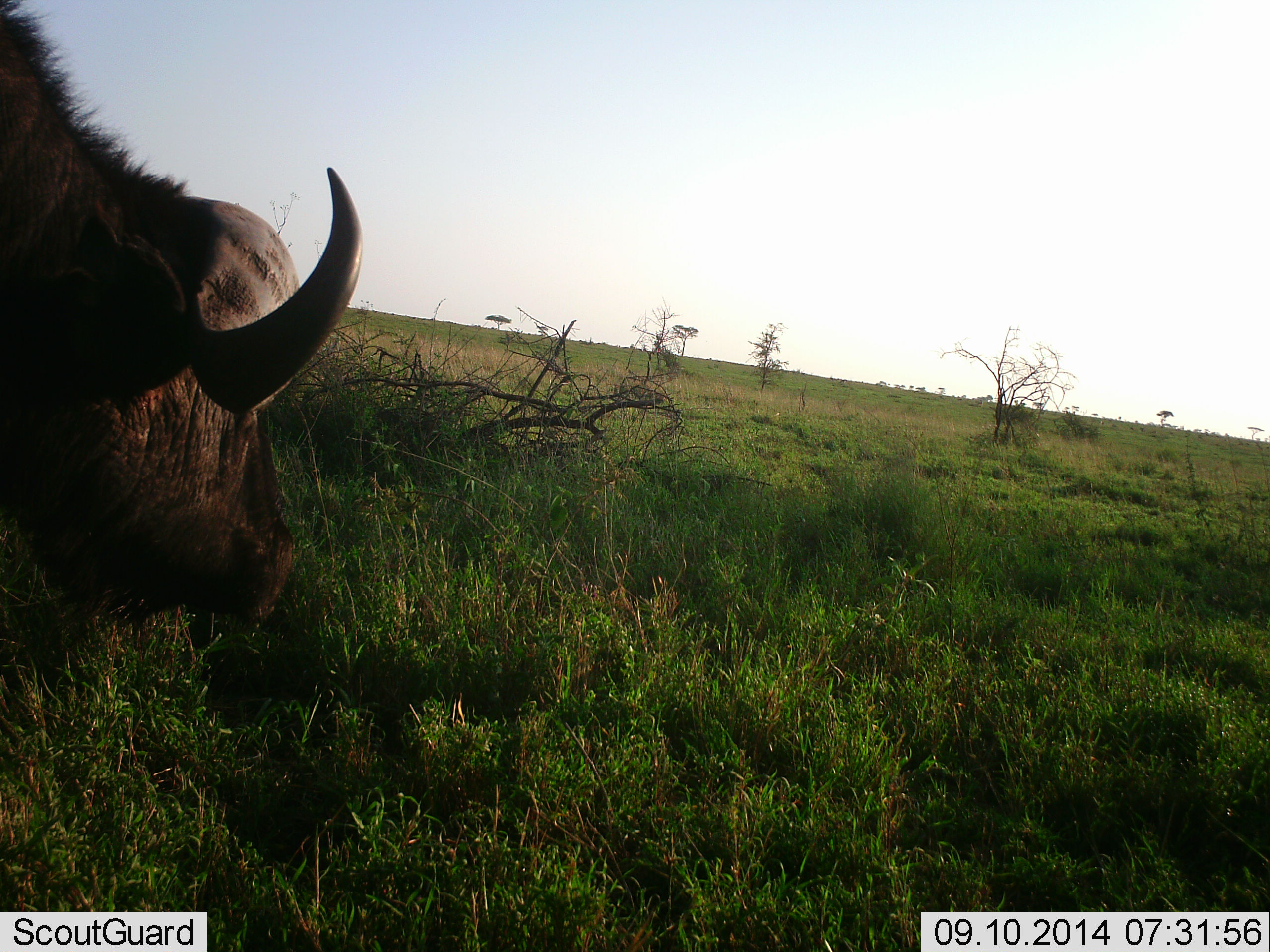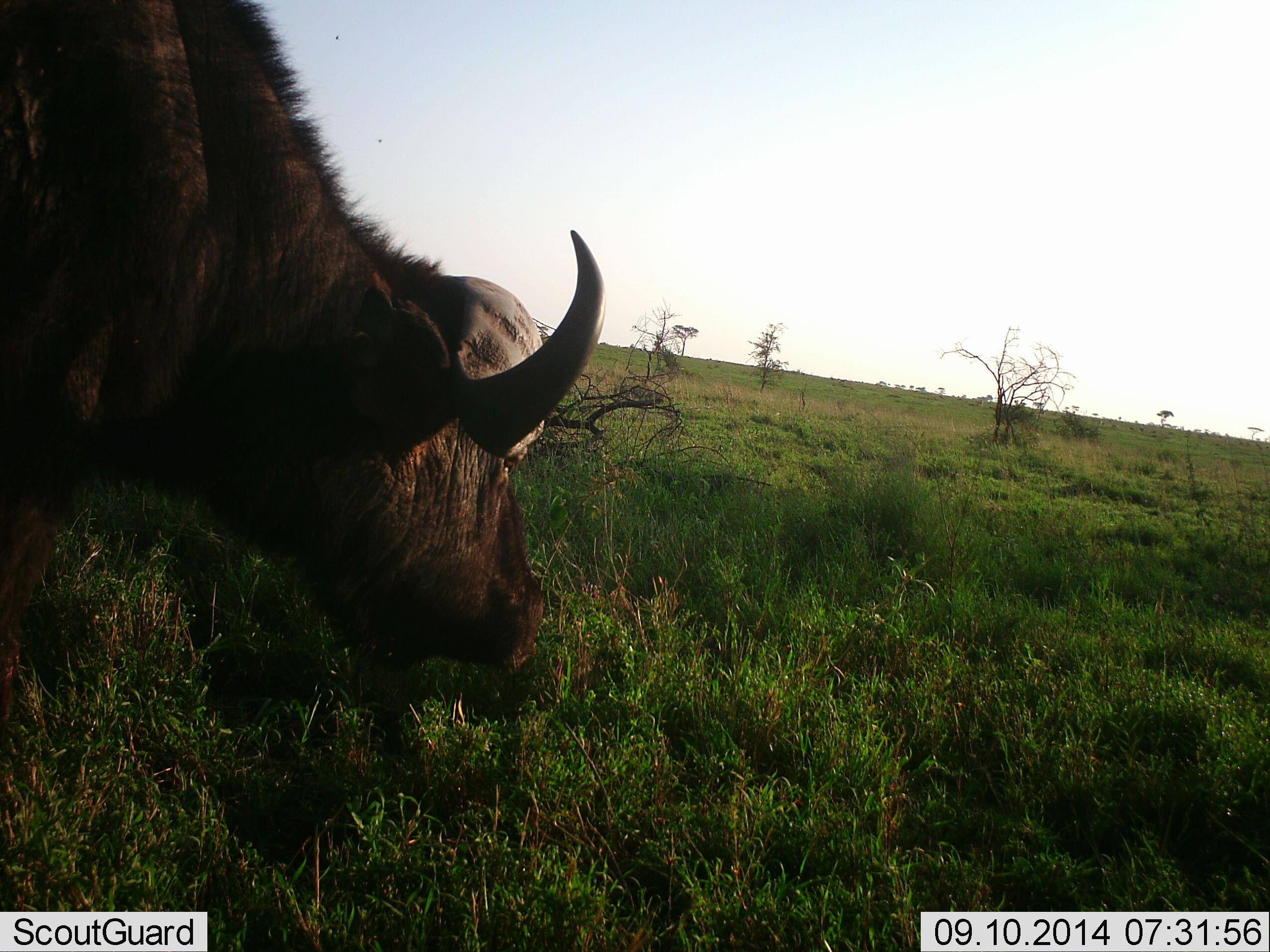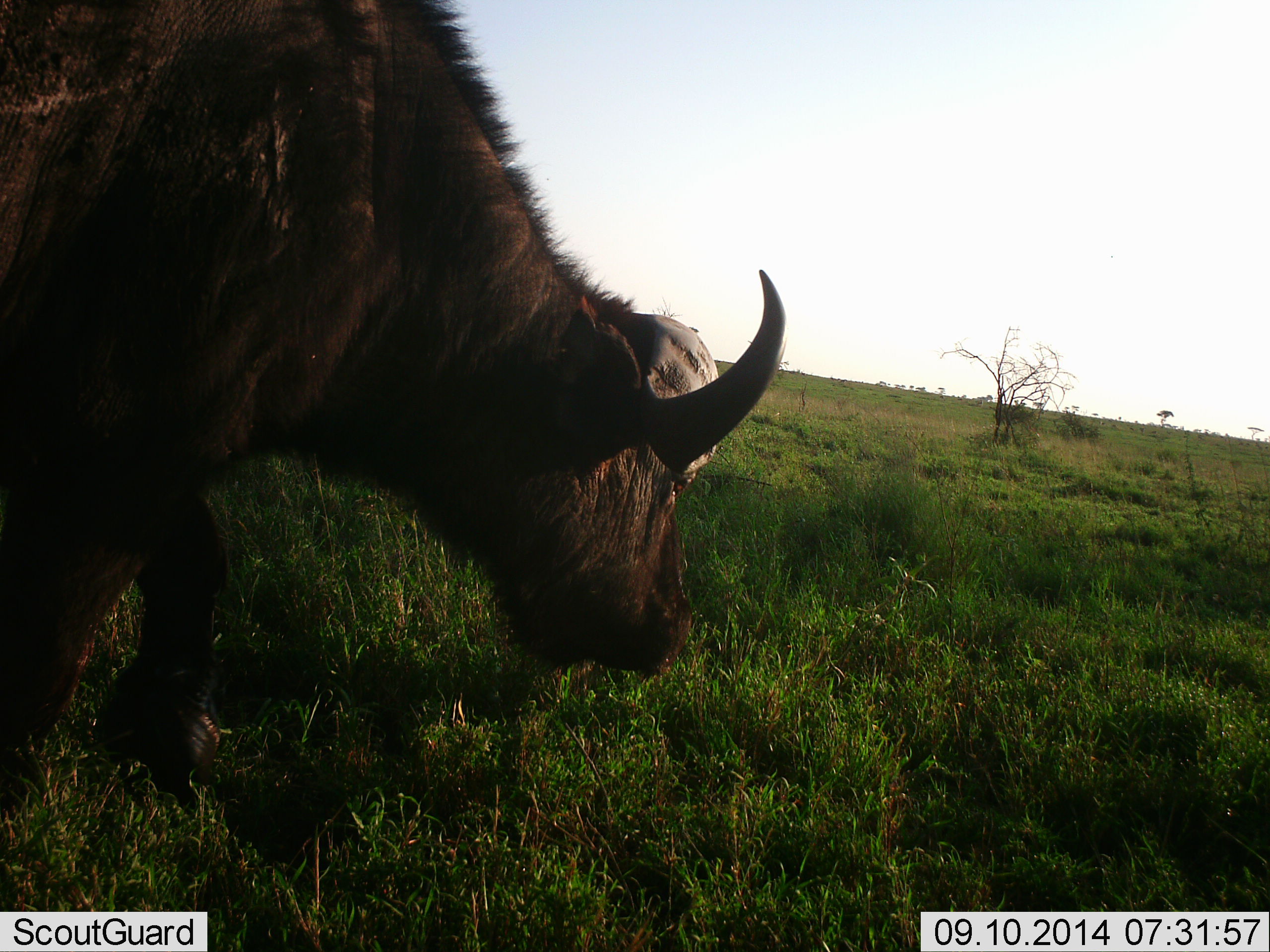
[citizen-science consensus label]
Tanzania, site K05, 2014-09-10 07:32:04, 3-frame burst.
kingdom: Animalia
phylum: Chordata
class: Mammalia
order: Artiodactyla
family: Bovidae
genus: Syncerus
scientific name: Syncerus caffer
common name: cape buffalo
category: buffalo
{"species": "buffalo (cape buffalo) (Syncerus caffer)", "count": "1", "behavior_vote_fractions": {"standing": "20%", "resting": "0%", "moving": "50%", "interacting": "0%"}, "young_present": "0%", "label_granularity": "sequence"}